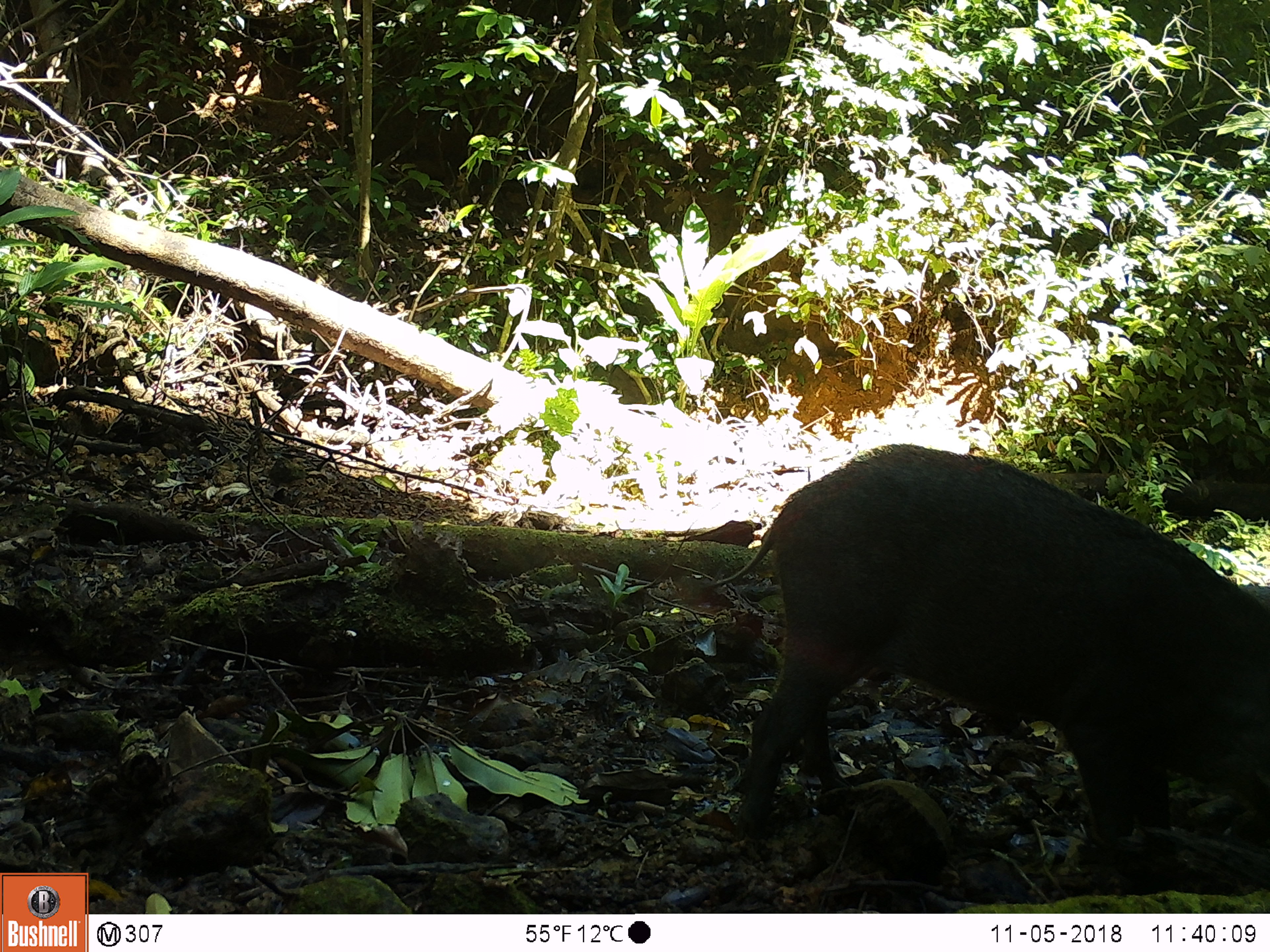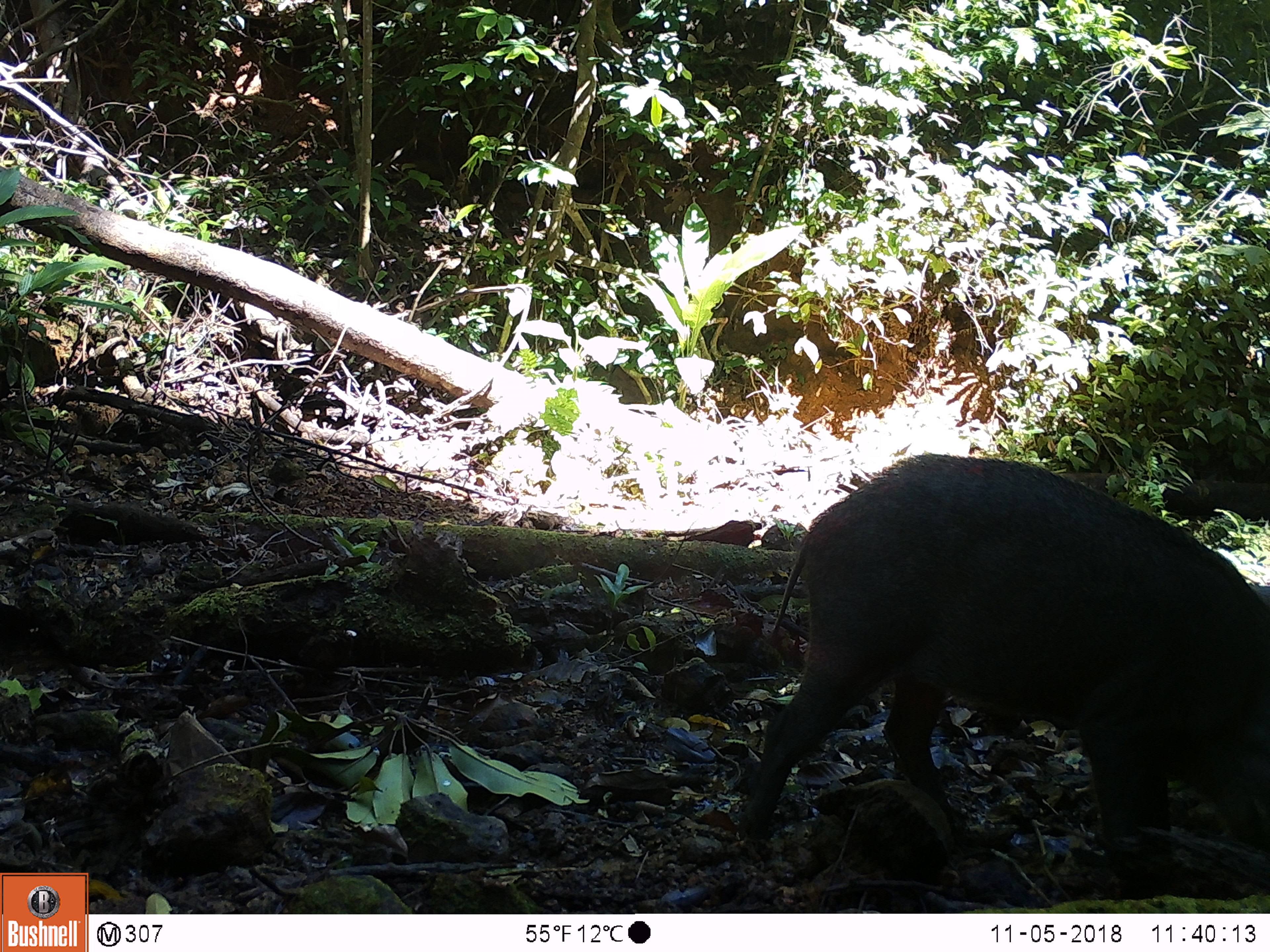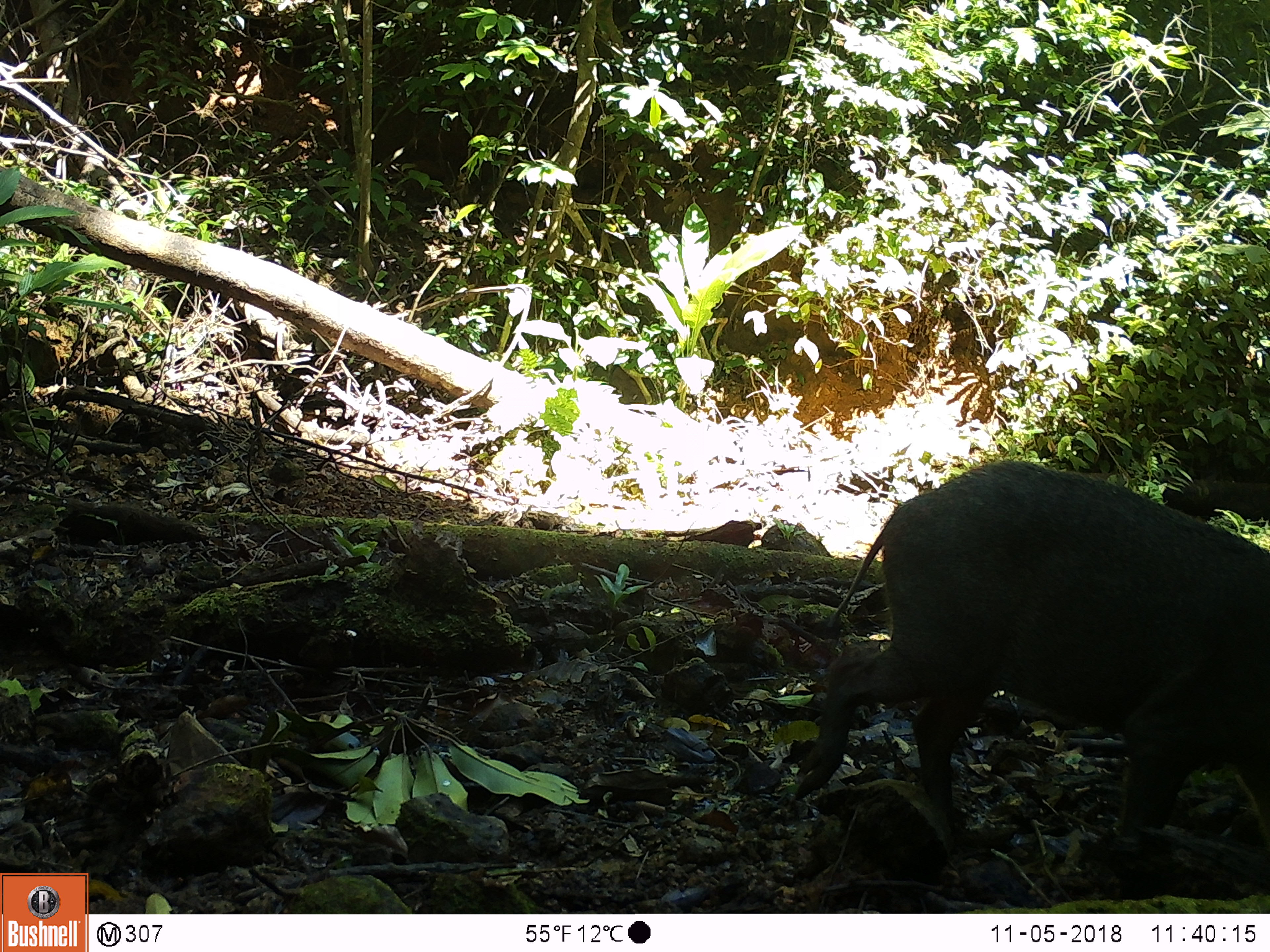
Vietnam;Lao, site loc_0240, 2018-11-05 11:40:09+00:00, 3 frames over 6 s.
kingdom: Animalia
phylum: Chordata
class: Mammalia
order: Artiodactyla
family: Suidae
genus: Sus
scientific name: Sus scrofa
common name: eurasian wild pig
Eurasian wild pig (Sus scrofa). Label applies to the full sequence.